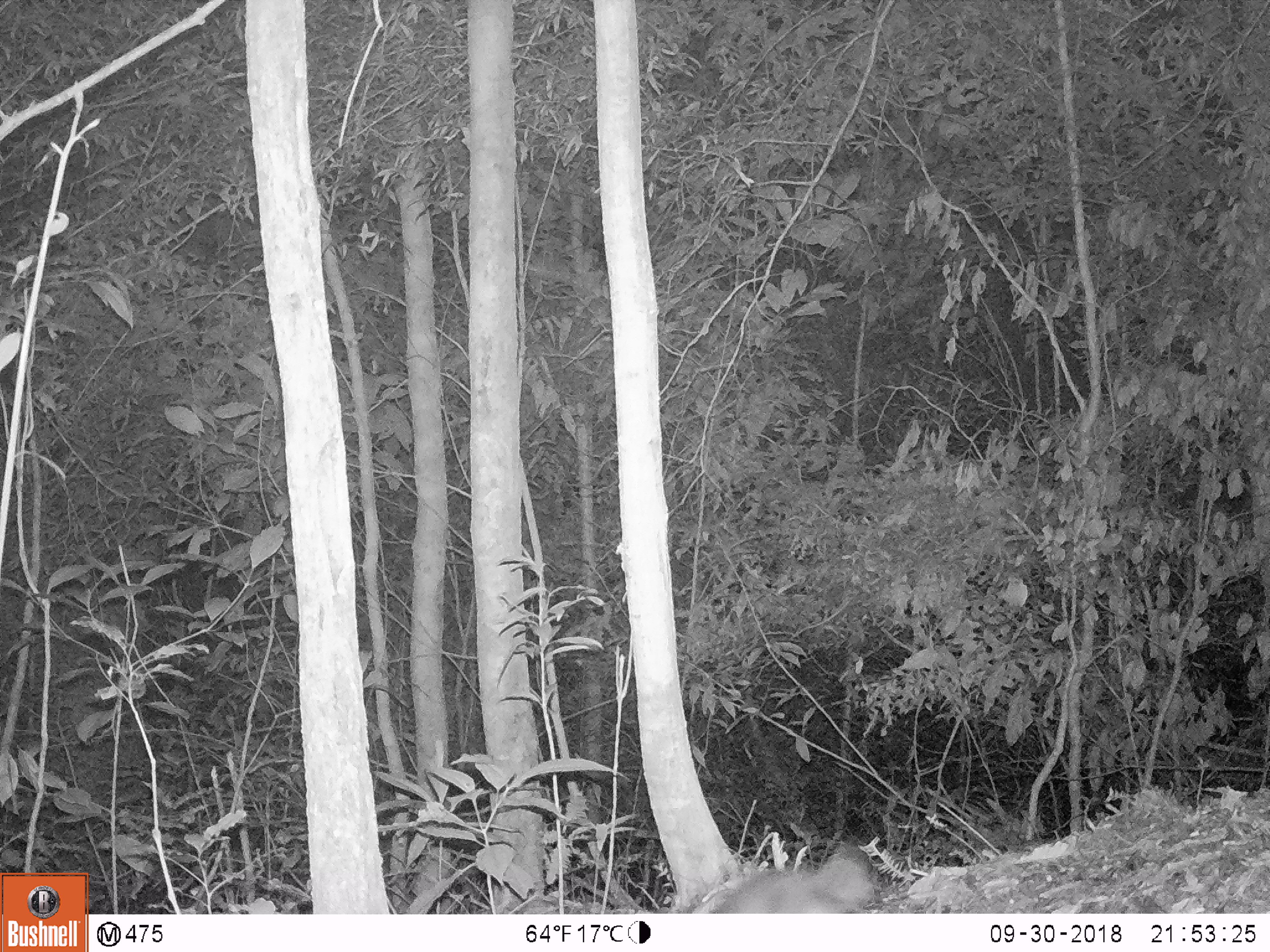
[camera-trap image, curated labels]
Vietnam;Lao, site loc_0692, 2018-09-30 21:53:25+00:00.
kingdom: Animalia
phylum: Chordata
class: Mammalia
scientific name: Mammalia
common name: mammal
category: unidentified small mammal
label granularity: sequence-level